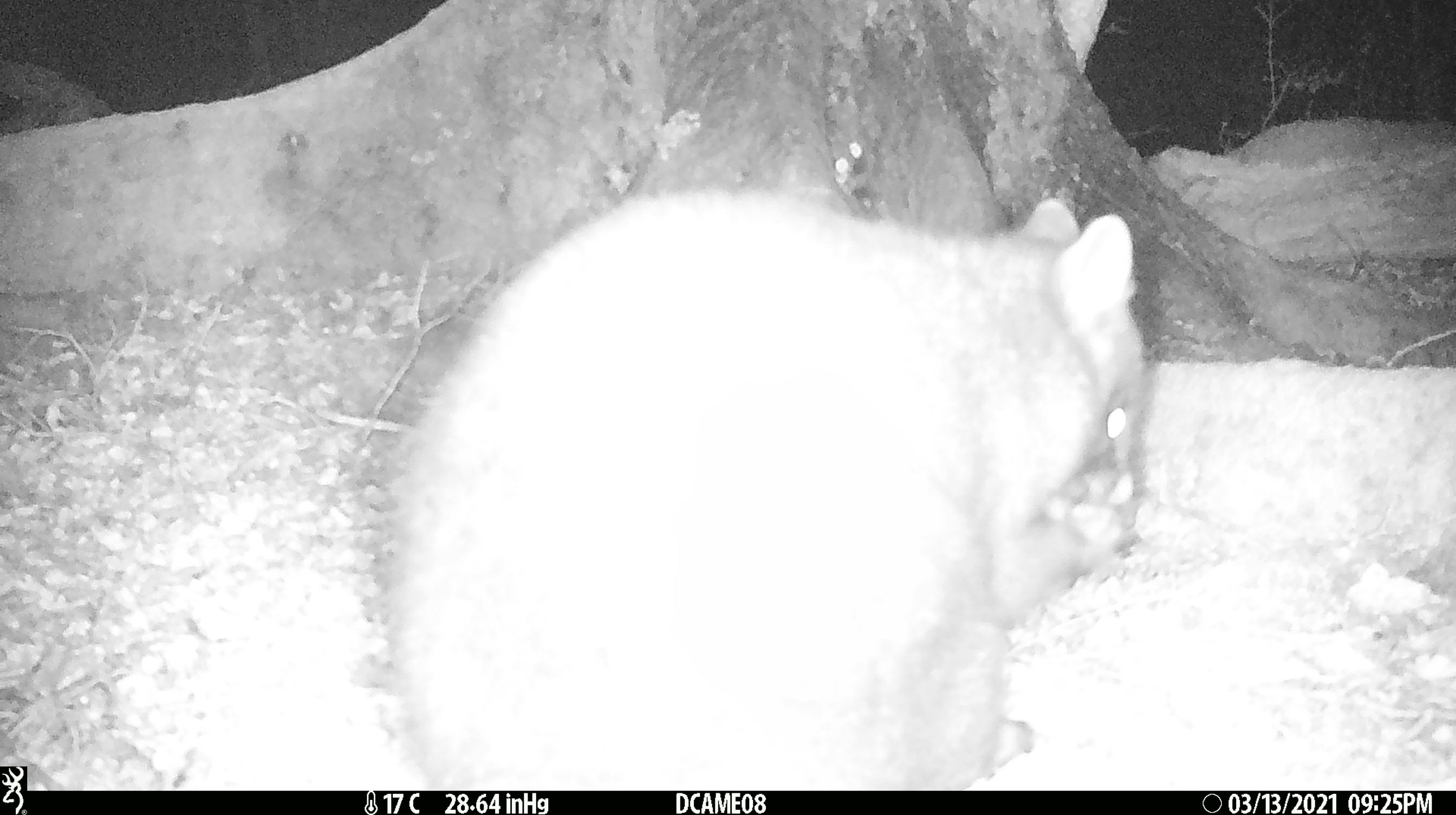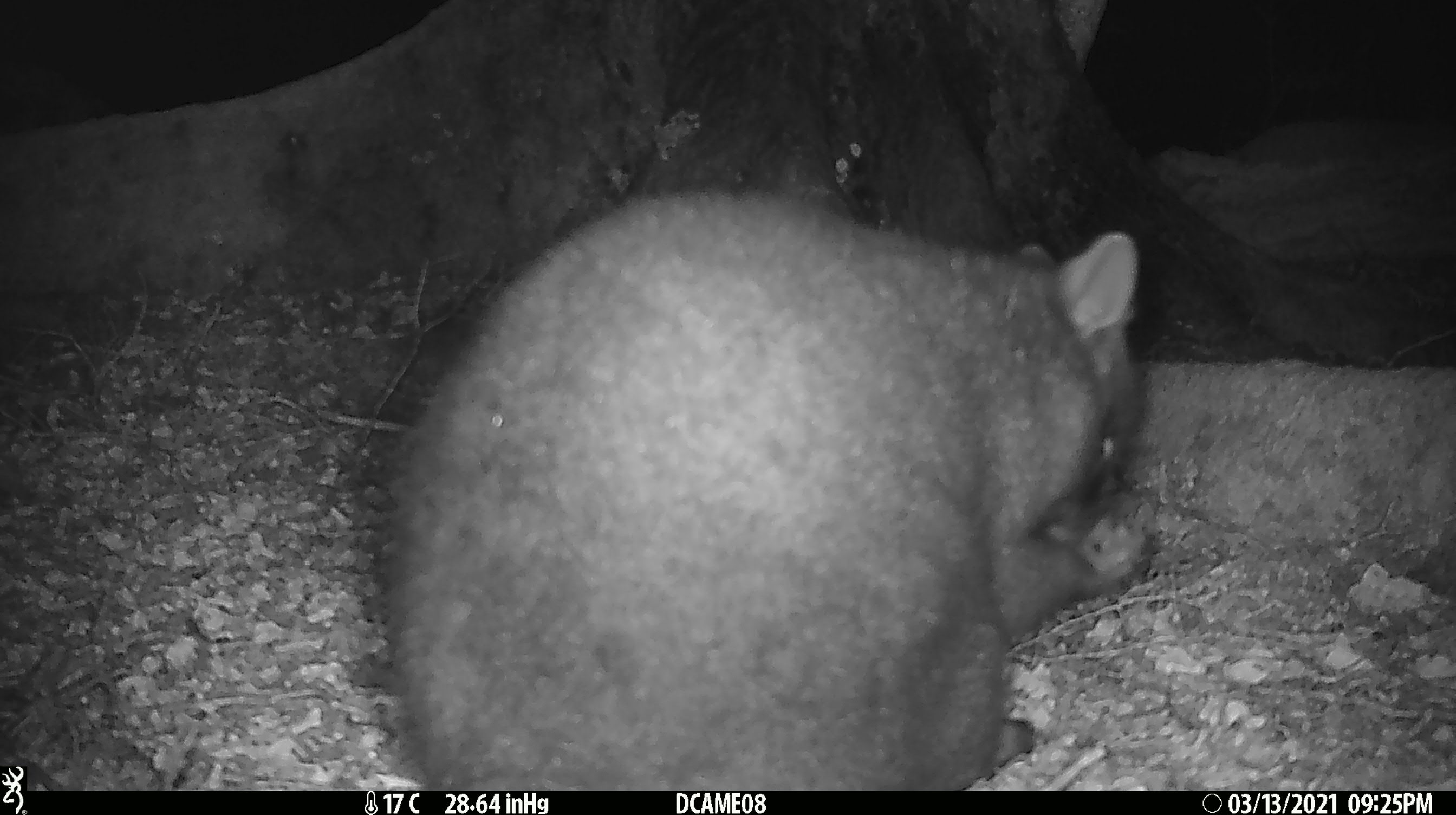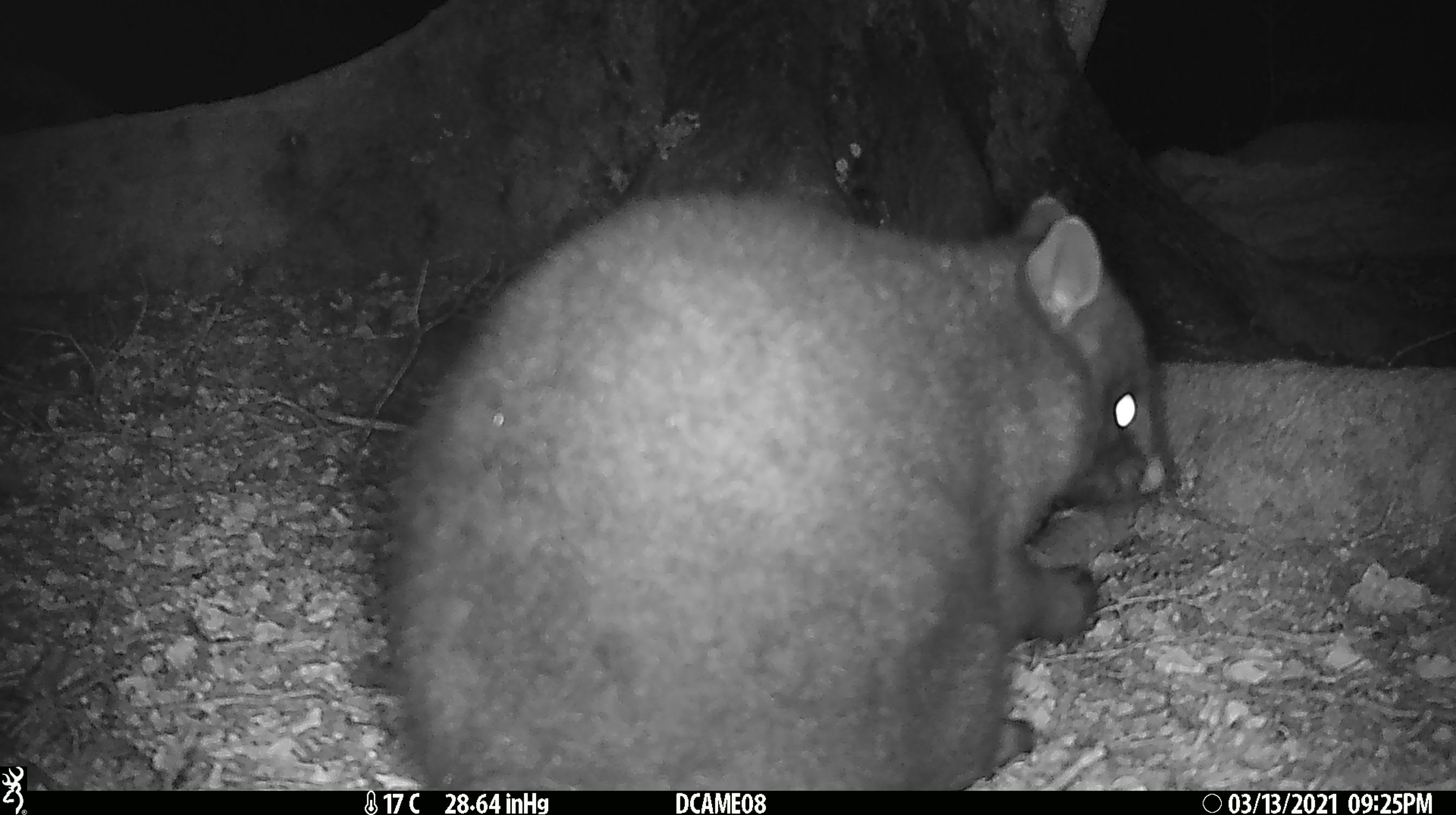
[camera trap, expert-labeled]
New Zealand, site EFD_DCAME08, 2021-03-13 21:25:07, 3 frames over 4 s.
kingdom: Animalia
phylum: Chordata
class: Mammalia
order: Diprotodontia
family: Phalangeridae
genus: Trichosurus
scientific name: Trichosurus vulpecula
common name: common brushtail possum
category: possum